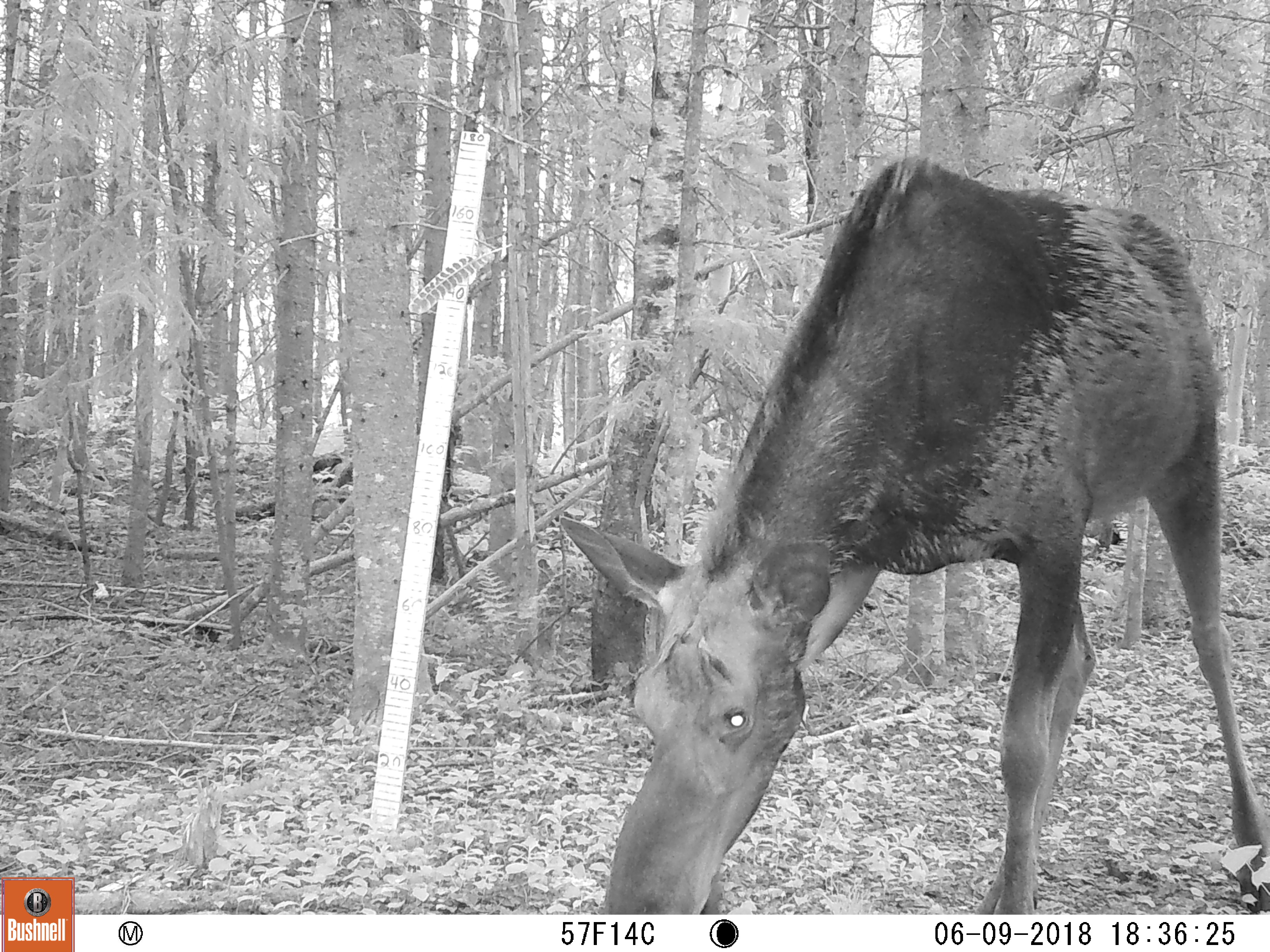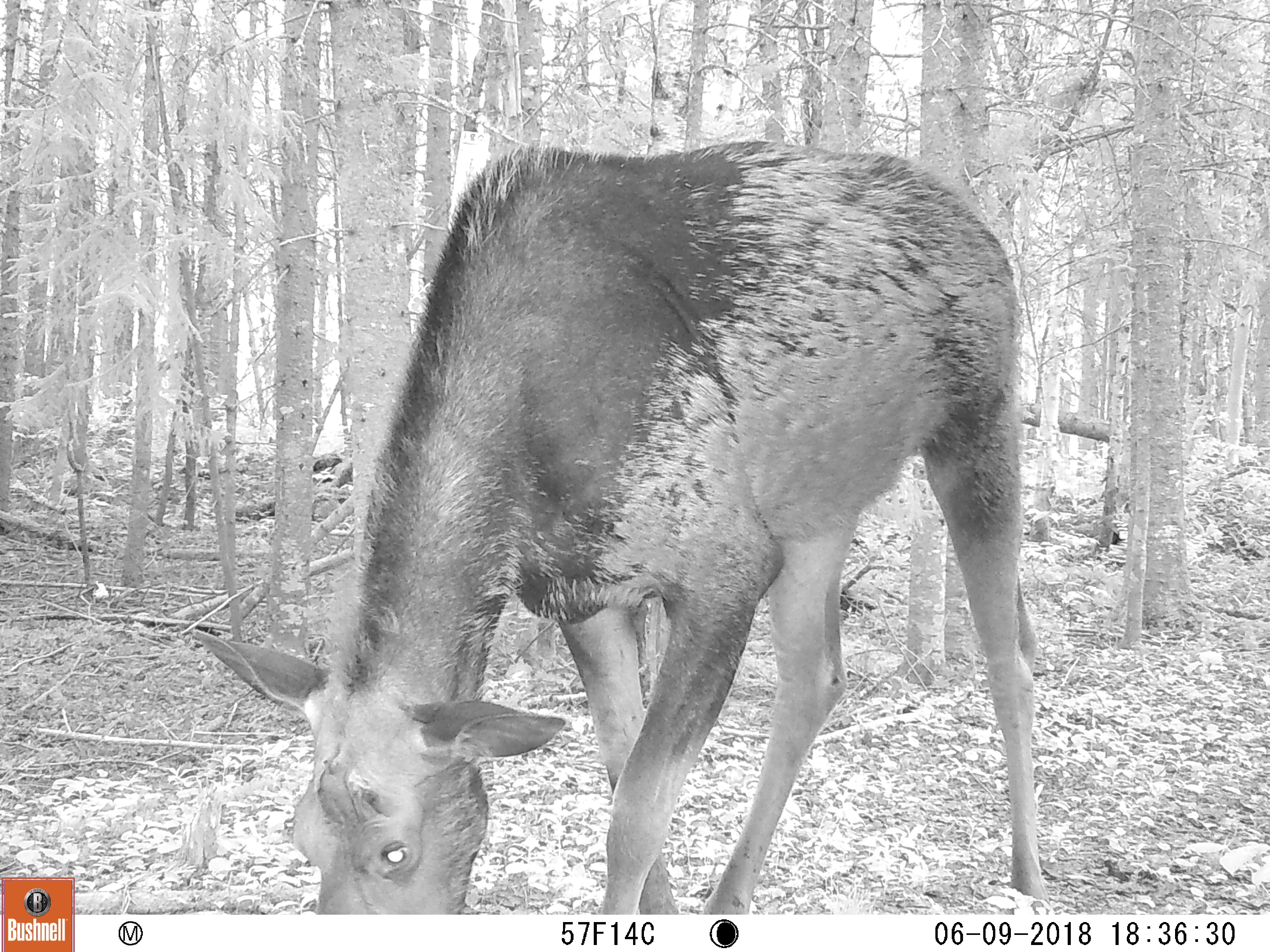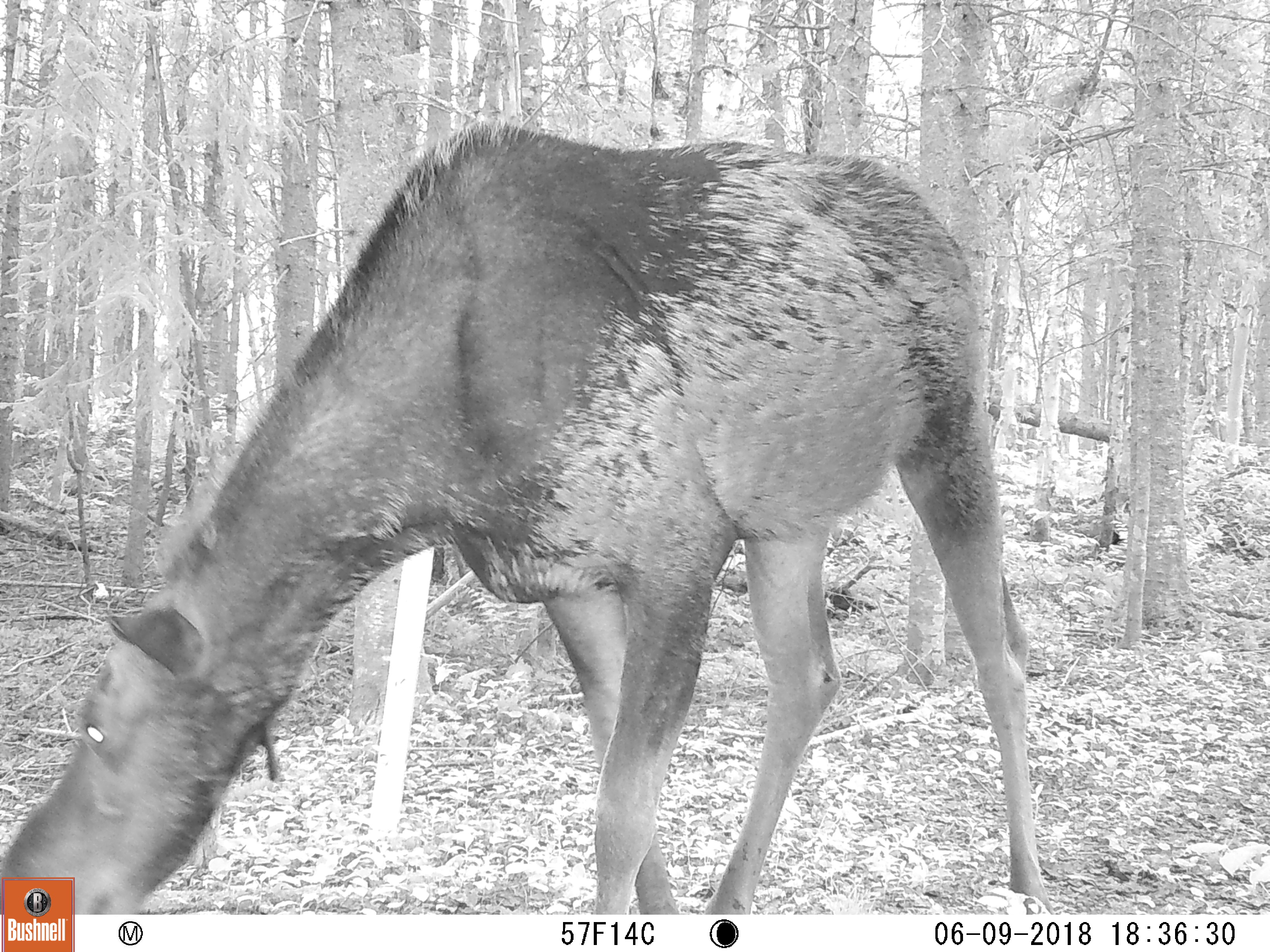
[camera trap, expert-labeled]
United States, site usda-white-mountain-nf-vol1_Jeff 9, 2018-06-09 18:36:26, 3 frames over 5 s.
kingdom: Animalia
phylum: Chordata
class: Mammalia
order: Artiodactyla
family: Cervidae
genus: Alces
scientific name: Alces alces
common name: moose